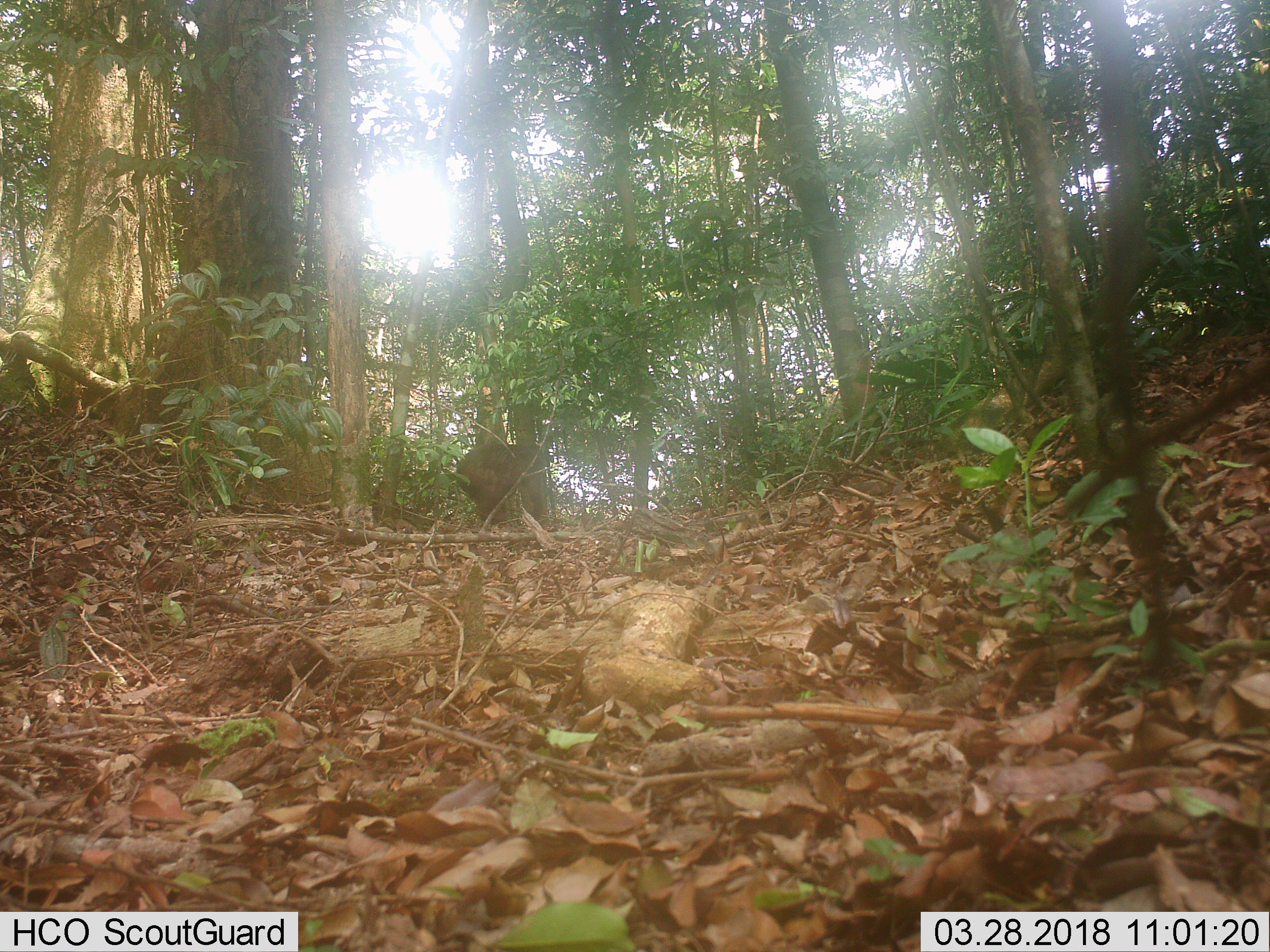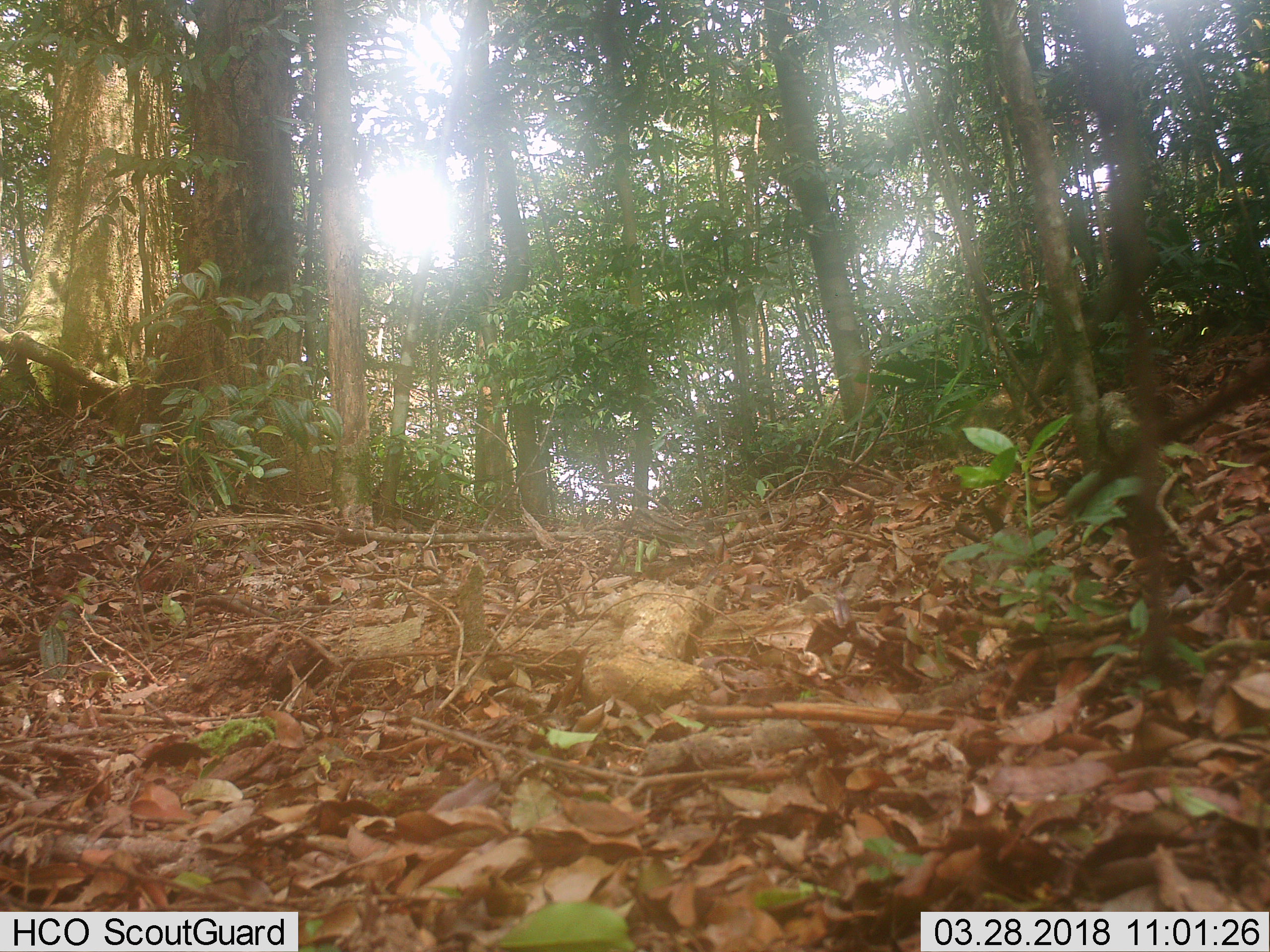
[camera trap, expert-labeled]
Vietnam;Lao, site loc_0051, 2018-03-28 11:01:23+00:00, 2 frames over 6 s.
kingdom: Animalia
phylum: Chordata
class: Mammalia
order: Primates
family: Cercopithecidae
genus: Macaca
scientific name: Macaca arctoides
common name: stump-tailed macaque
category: stump tailed macaque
Stump tailed macaque (stump-tailed macaque) (Macaca arctoides). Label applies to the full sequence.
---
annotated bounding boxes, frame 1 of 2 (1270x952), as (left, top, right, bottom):
stump tailed macaque: (455, 443, 549, 525)